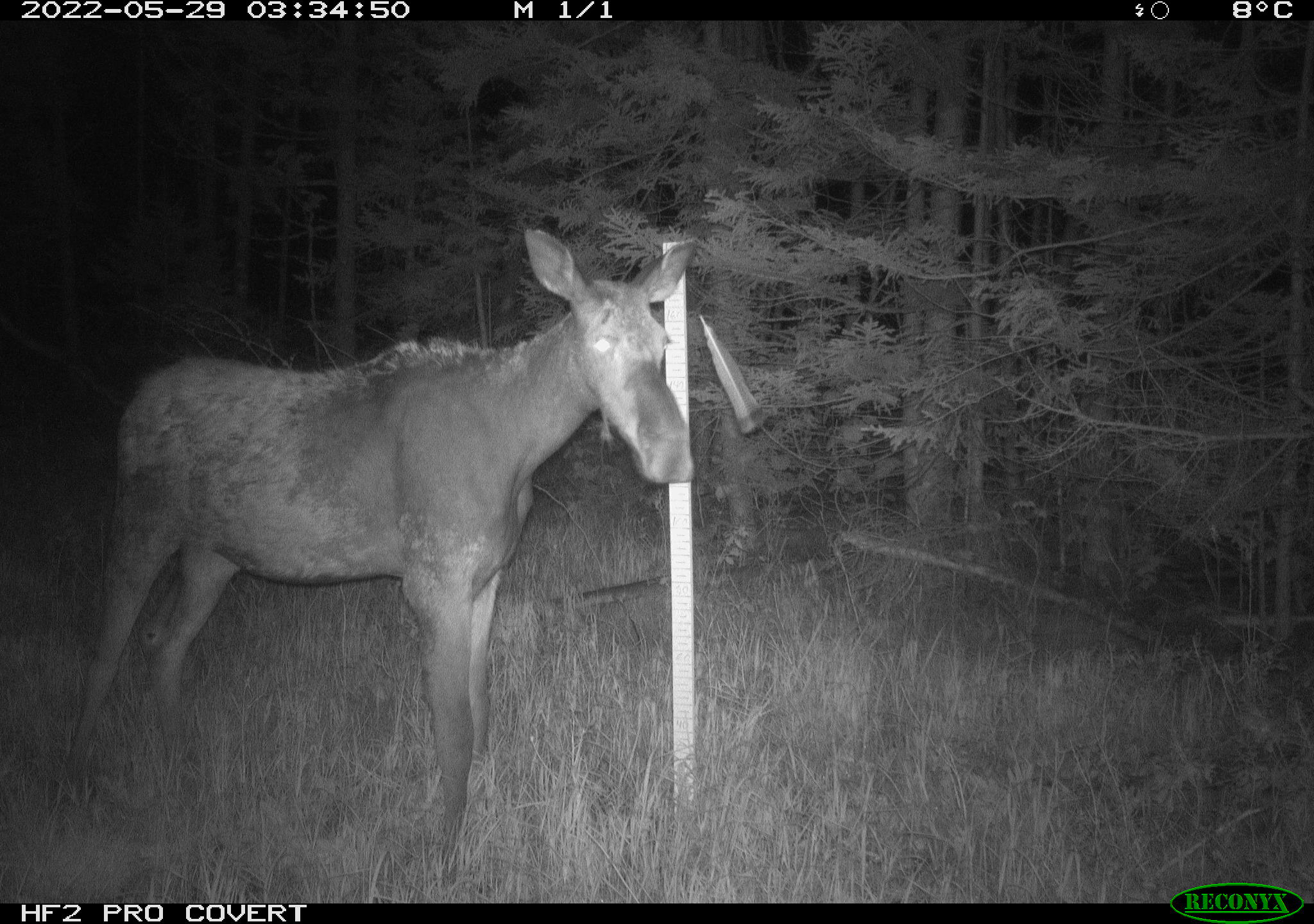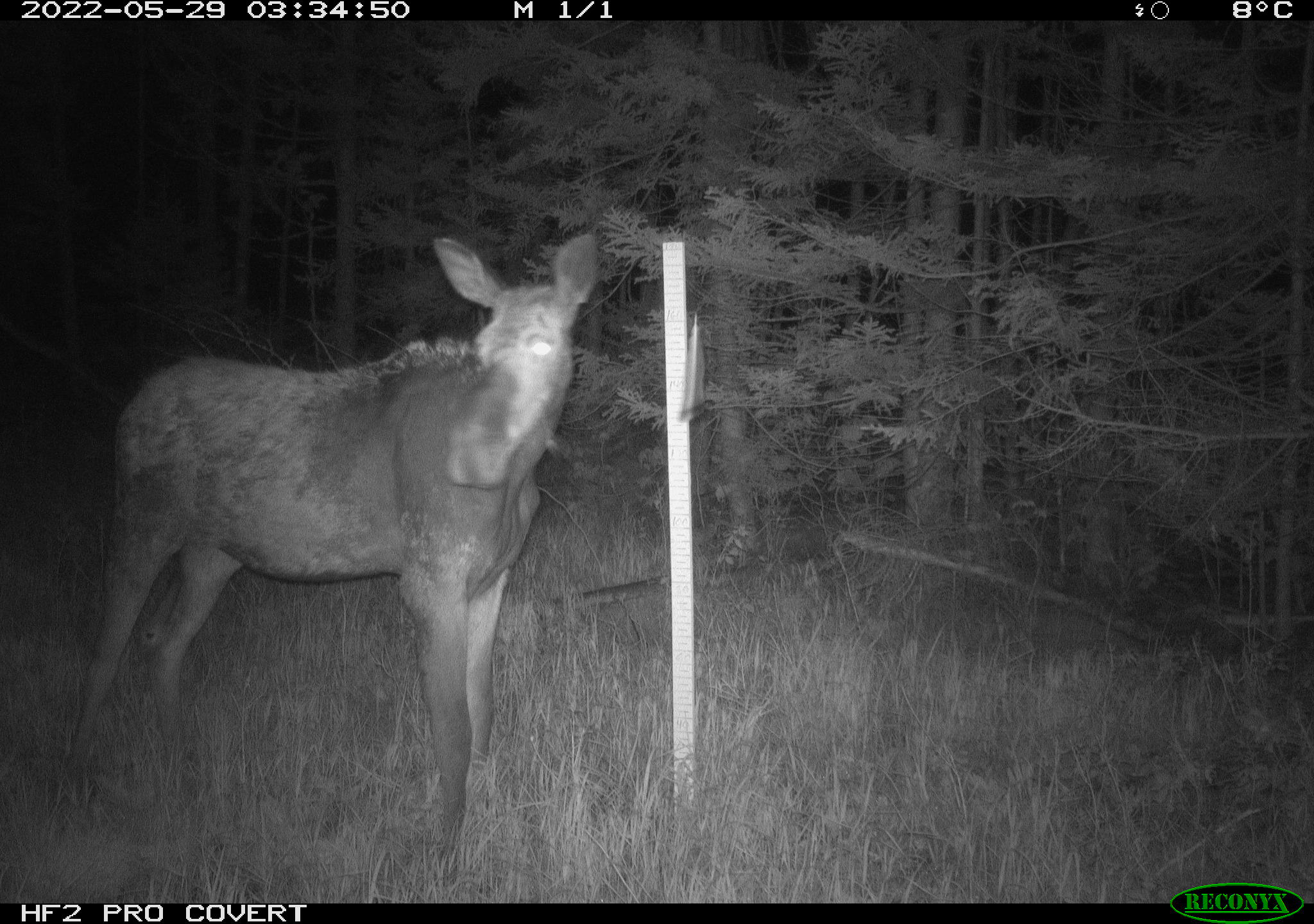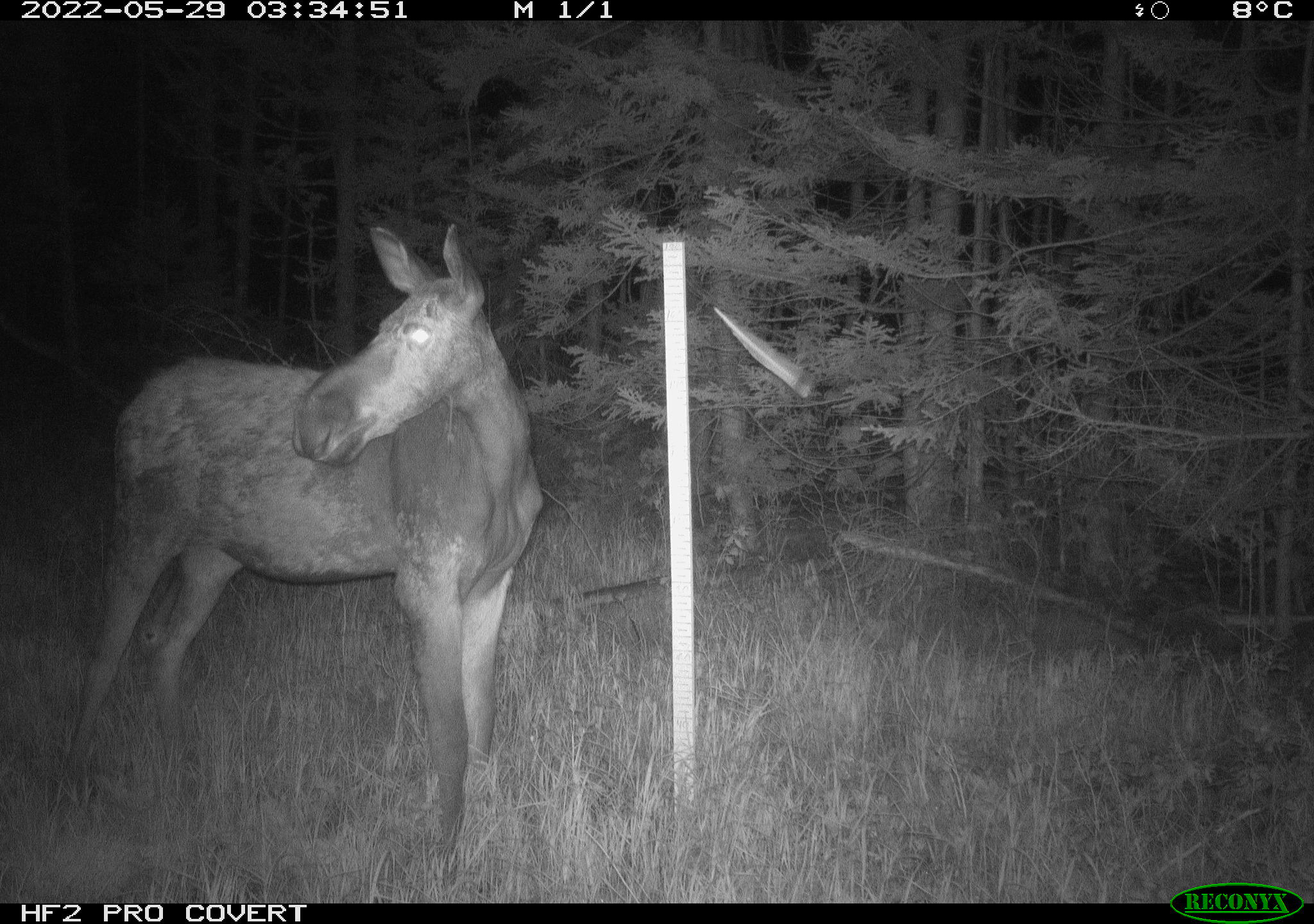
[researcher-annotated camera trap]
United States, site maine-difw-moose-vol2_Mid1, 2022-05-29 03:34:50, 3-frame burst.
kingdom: Animalia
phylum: Chordata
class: Mammalia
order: Artiodactyla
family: Cervidae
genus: Alces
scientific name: Alces alces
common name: moose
Moose (Alces alces).